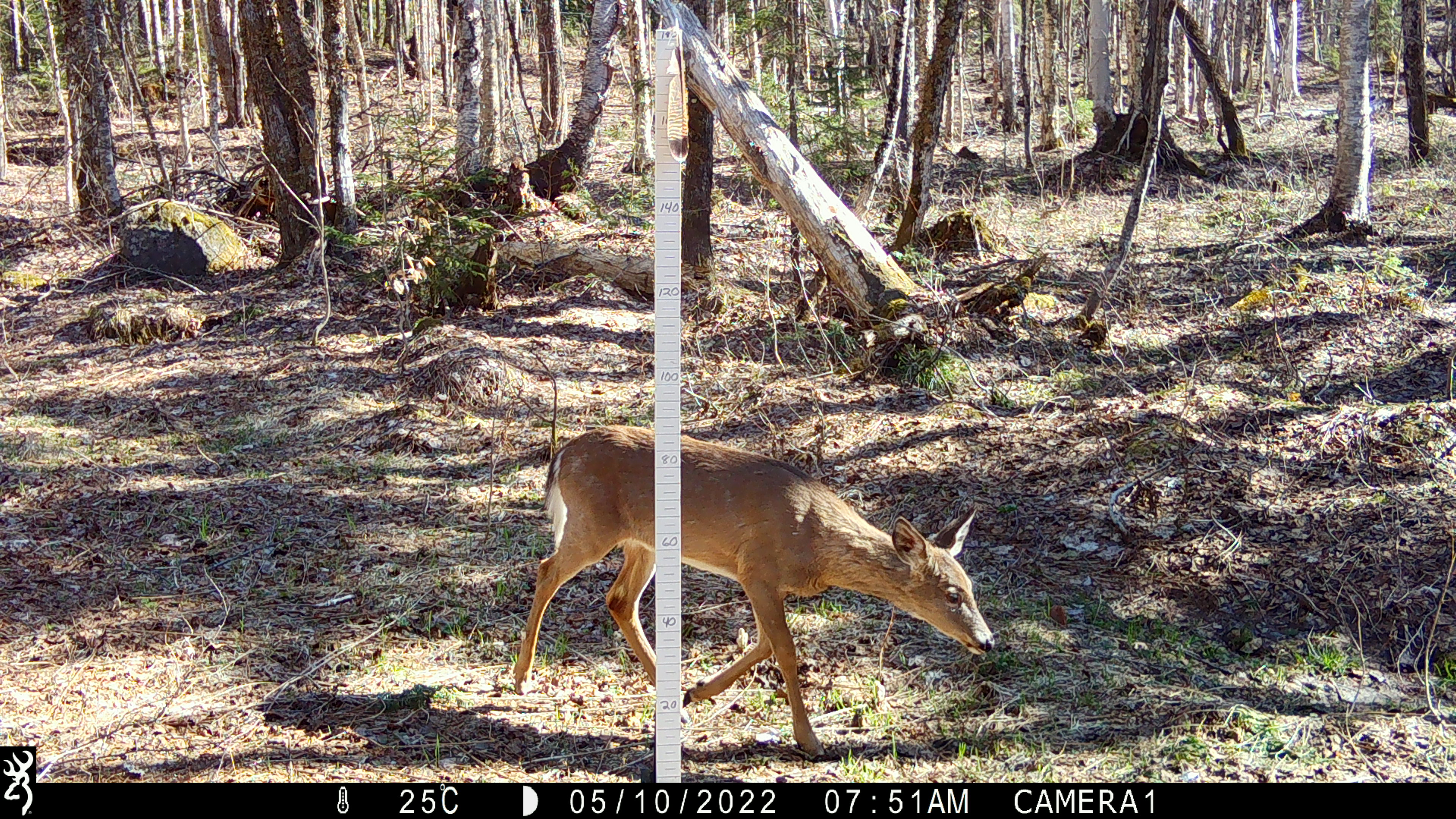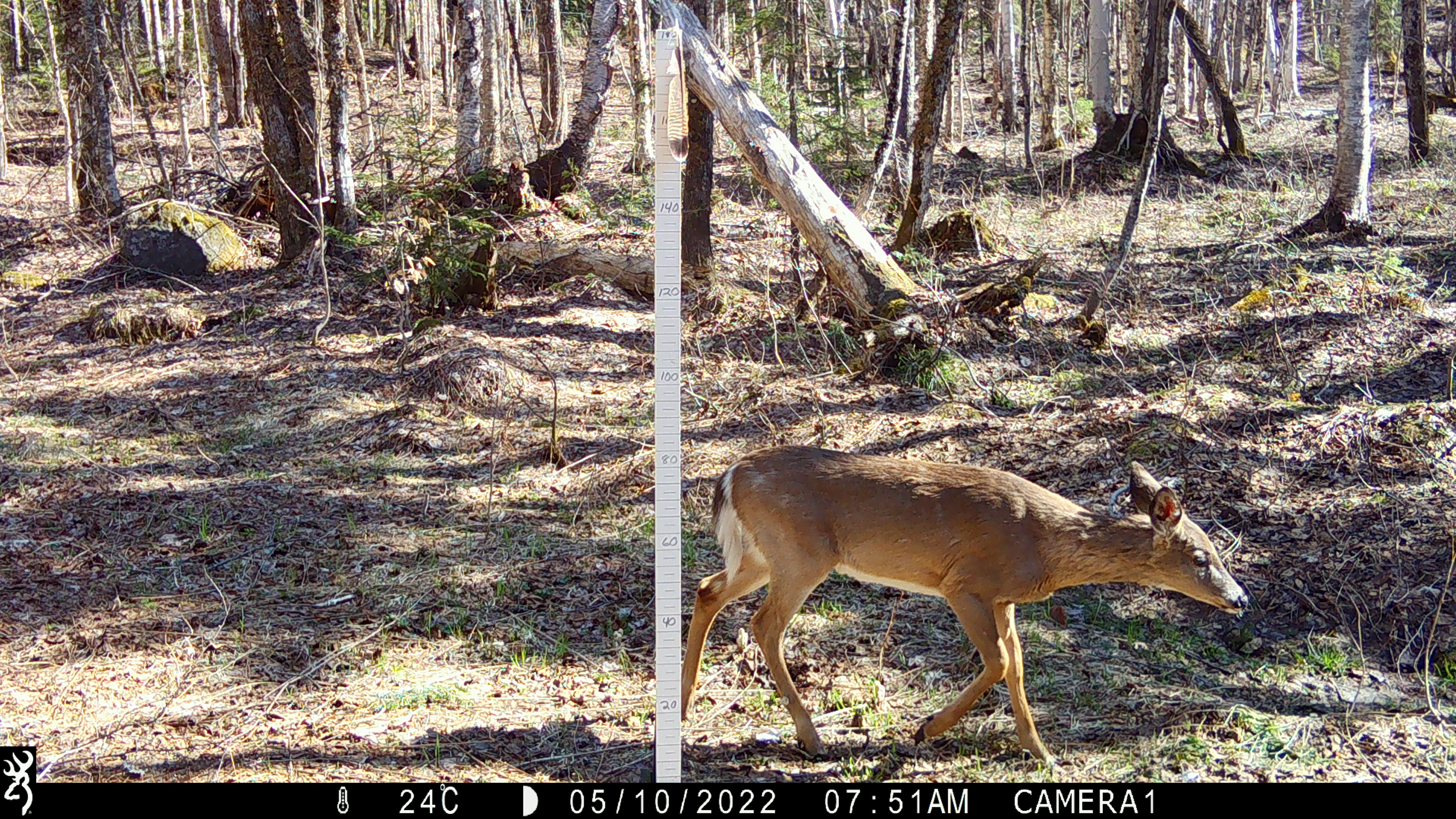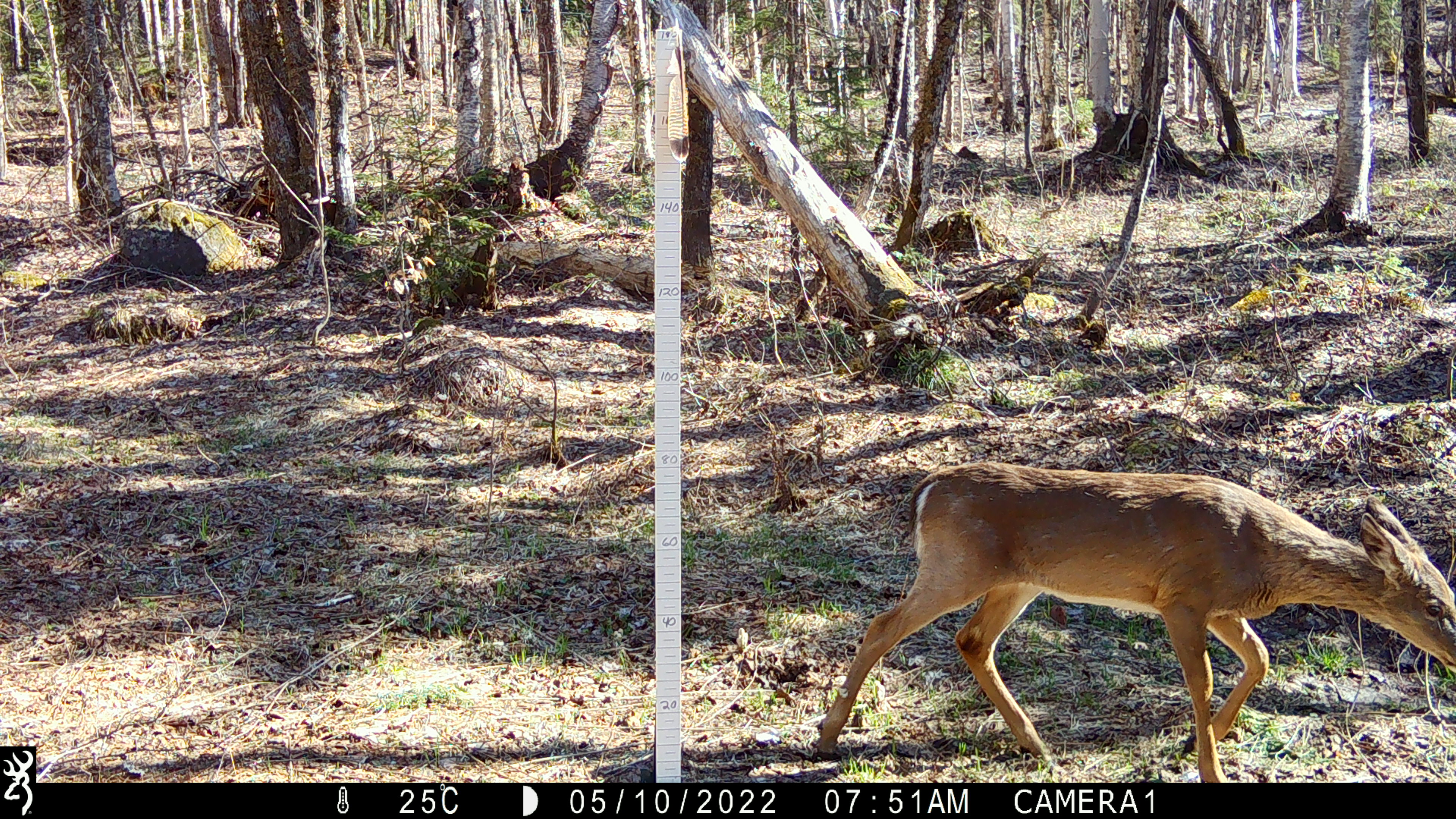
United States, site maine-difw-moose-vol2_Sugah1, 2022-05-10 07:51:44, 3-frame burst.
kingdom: Animalia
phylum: Chordata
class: Mammalia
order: Artiodactyla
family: Cervidae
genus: Odocoileus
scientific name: Odocoileus virginianus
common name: white-tailed deer